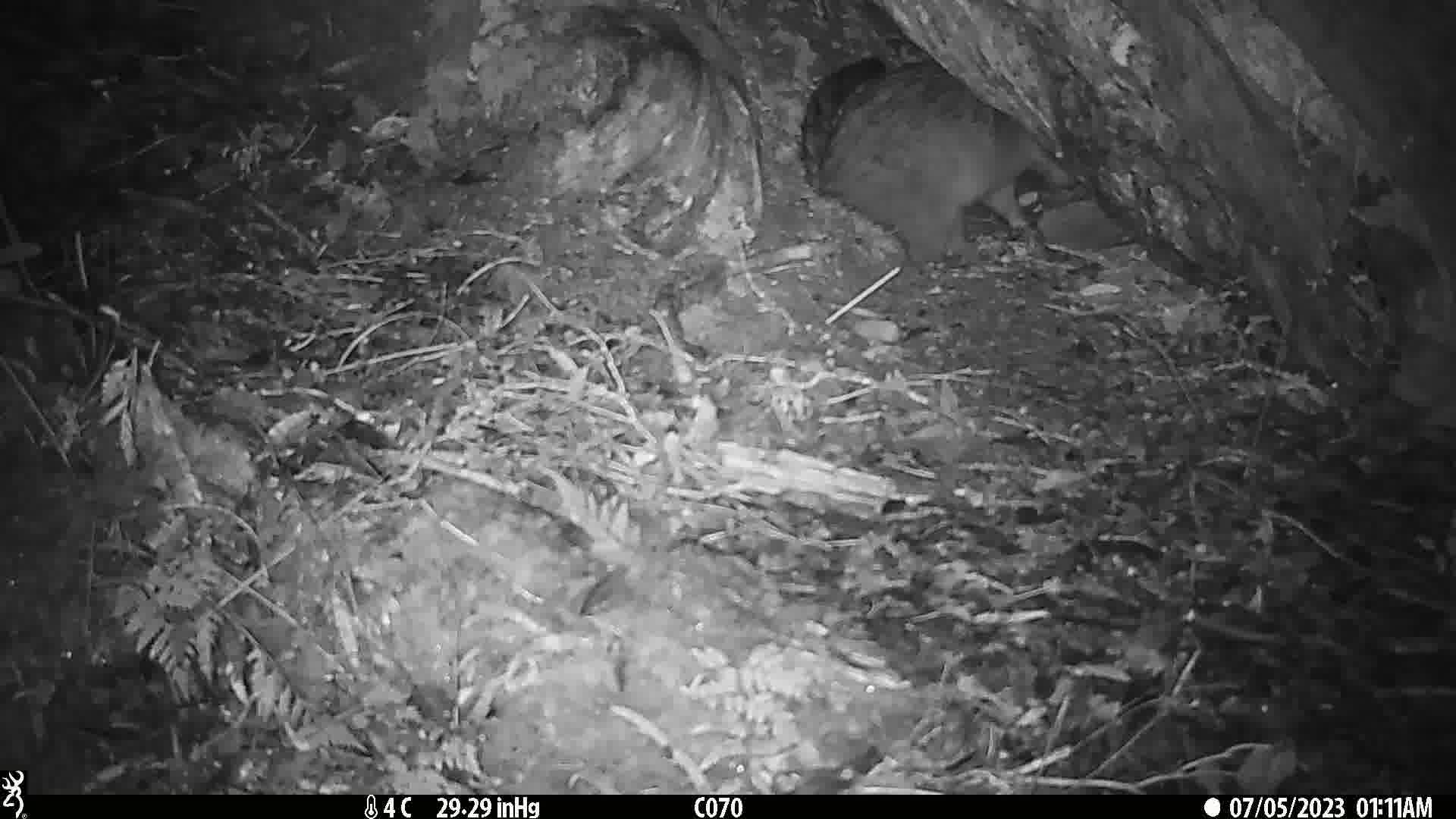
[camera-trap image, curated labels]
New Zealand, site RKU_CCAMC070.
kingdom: Animalia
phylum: Chordata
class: Mammalia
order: Diprotodontia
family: Phalangeridae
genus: Trichosurus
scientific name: Trichosurus vulpecula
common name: common brushtail possum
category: possum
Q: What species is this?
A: Possum (common brushtail possum) (Trichosurus vulpecula).